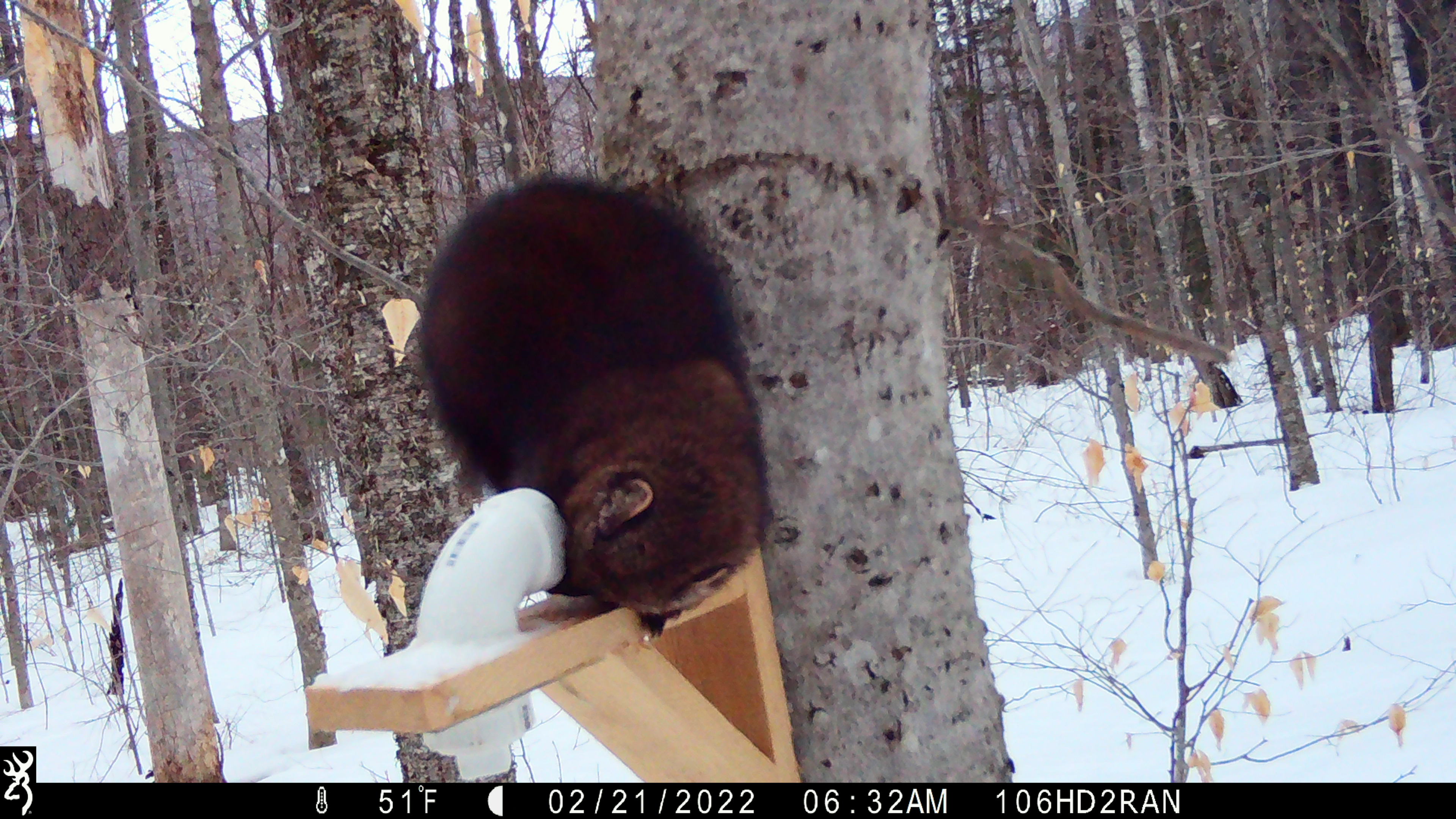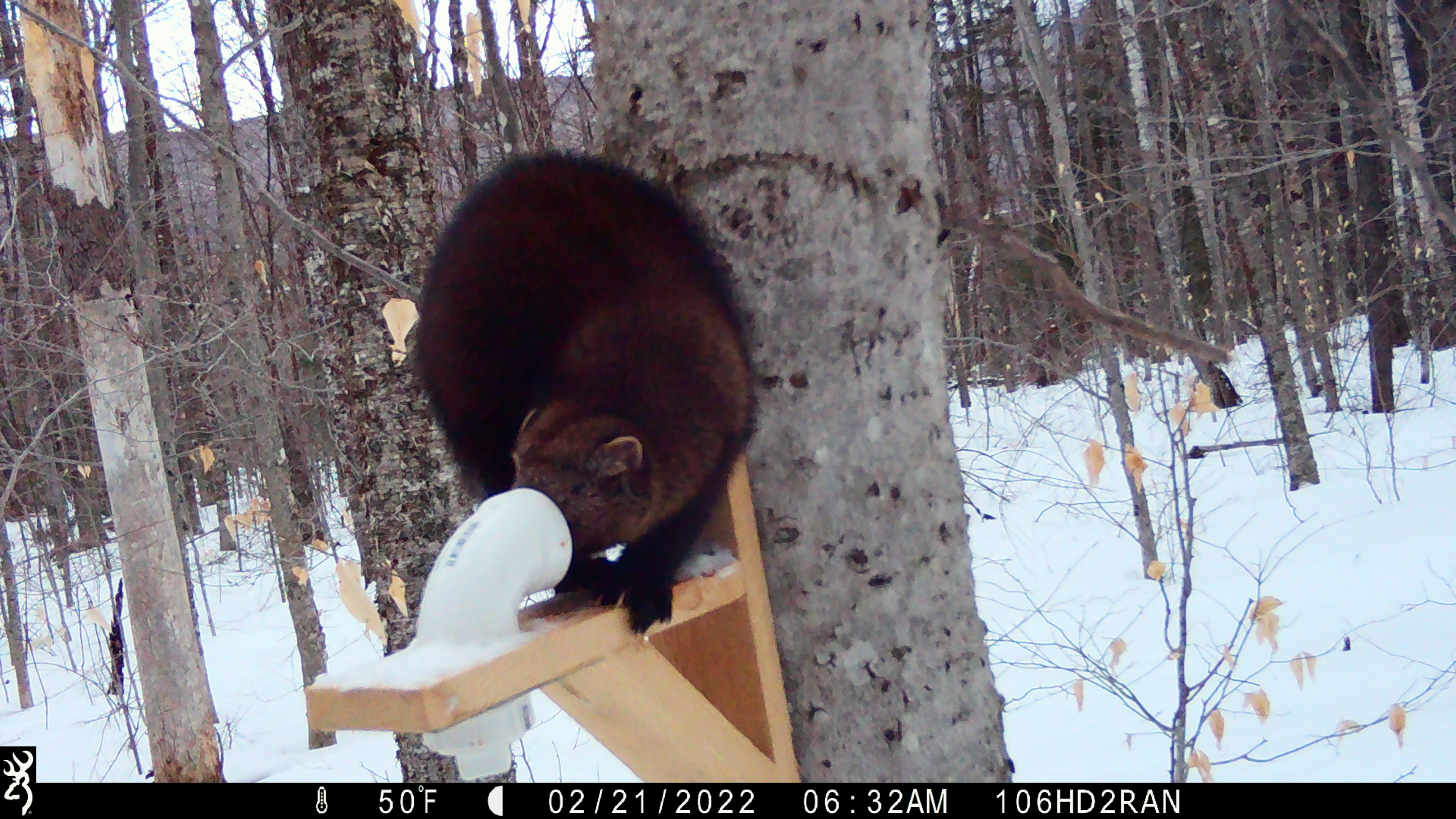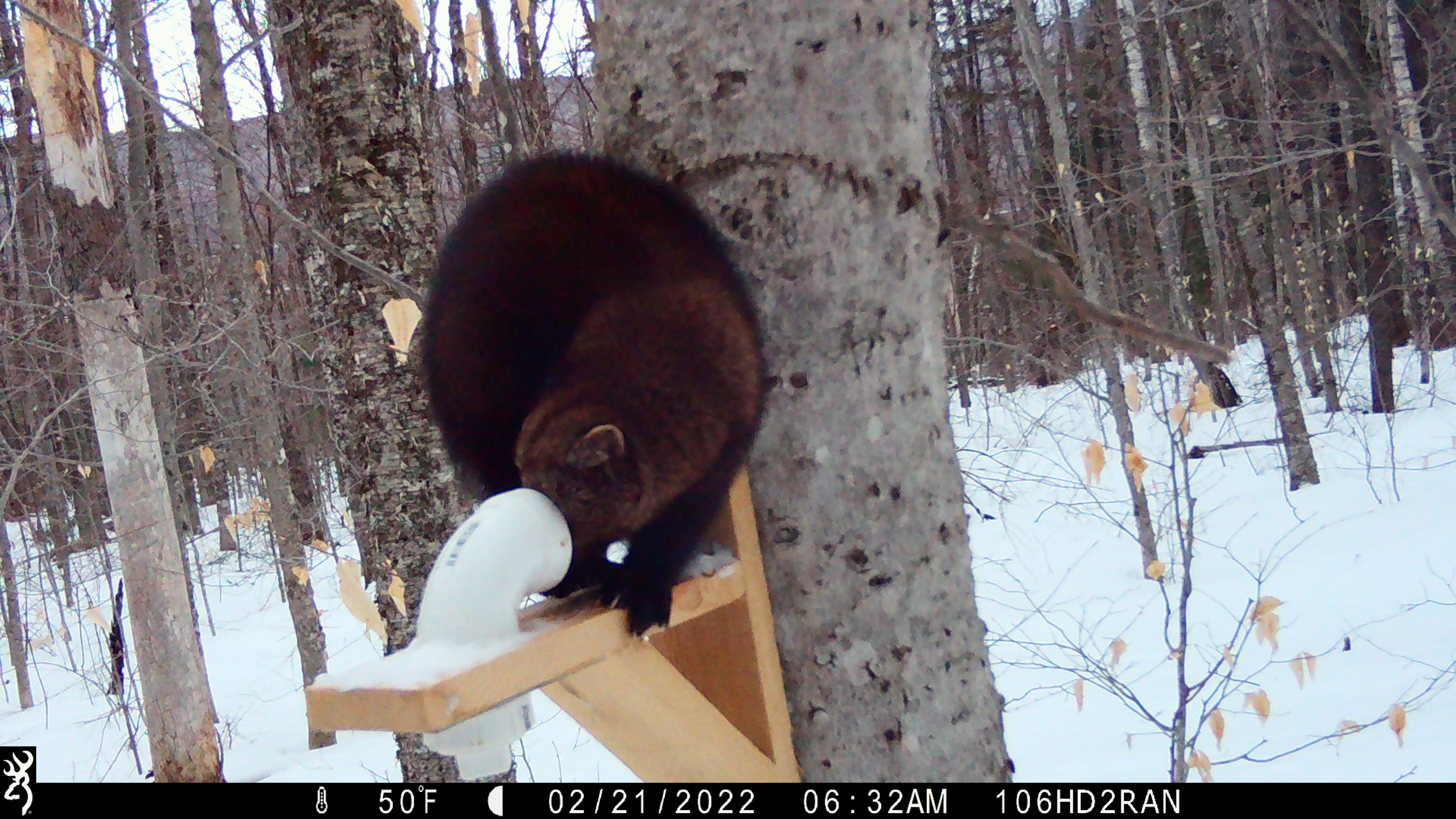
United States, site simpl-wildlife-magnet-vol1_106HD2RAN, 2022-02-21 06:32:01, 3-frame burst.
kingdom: Animalia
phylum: Chordata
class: Mammalia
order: Carnivora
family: Mustelidae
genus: Pekania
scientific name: Pekania pennanti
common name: fisher